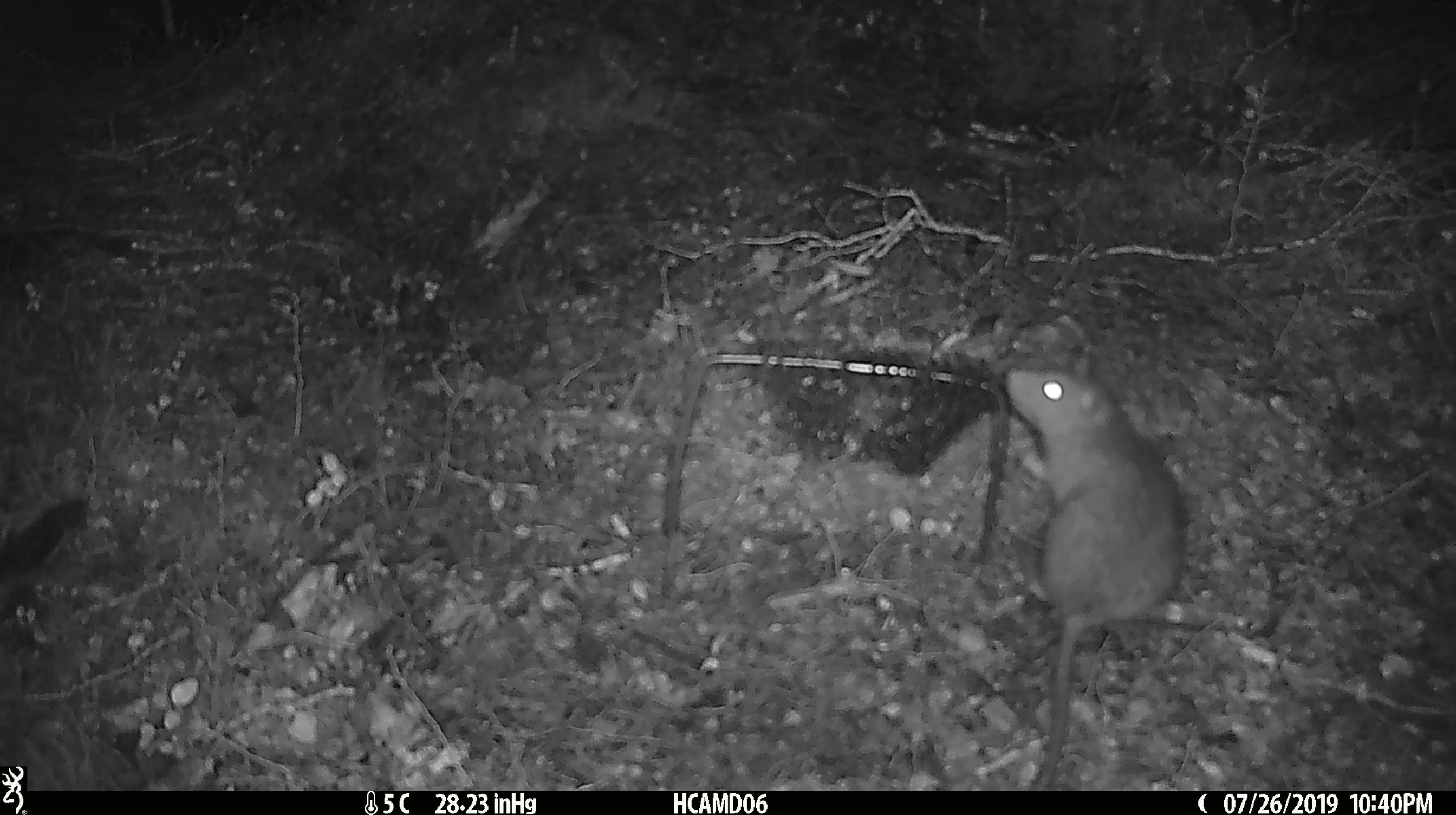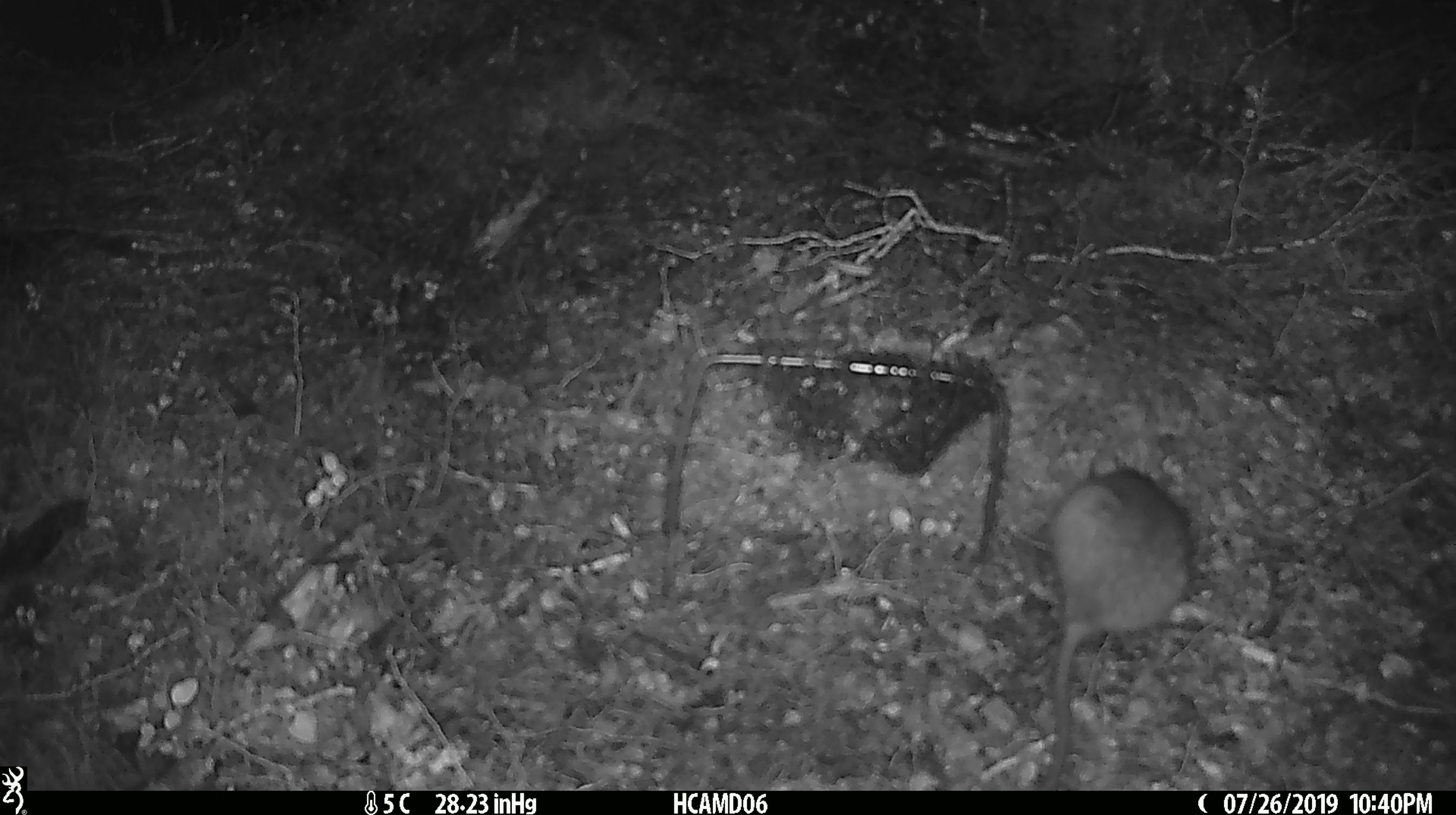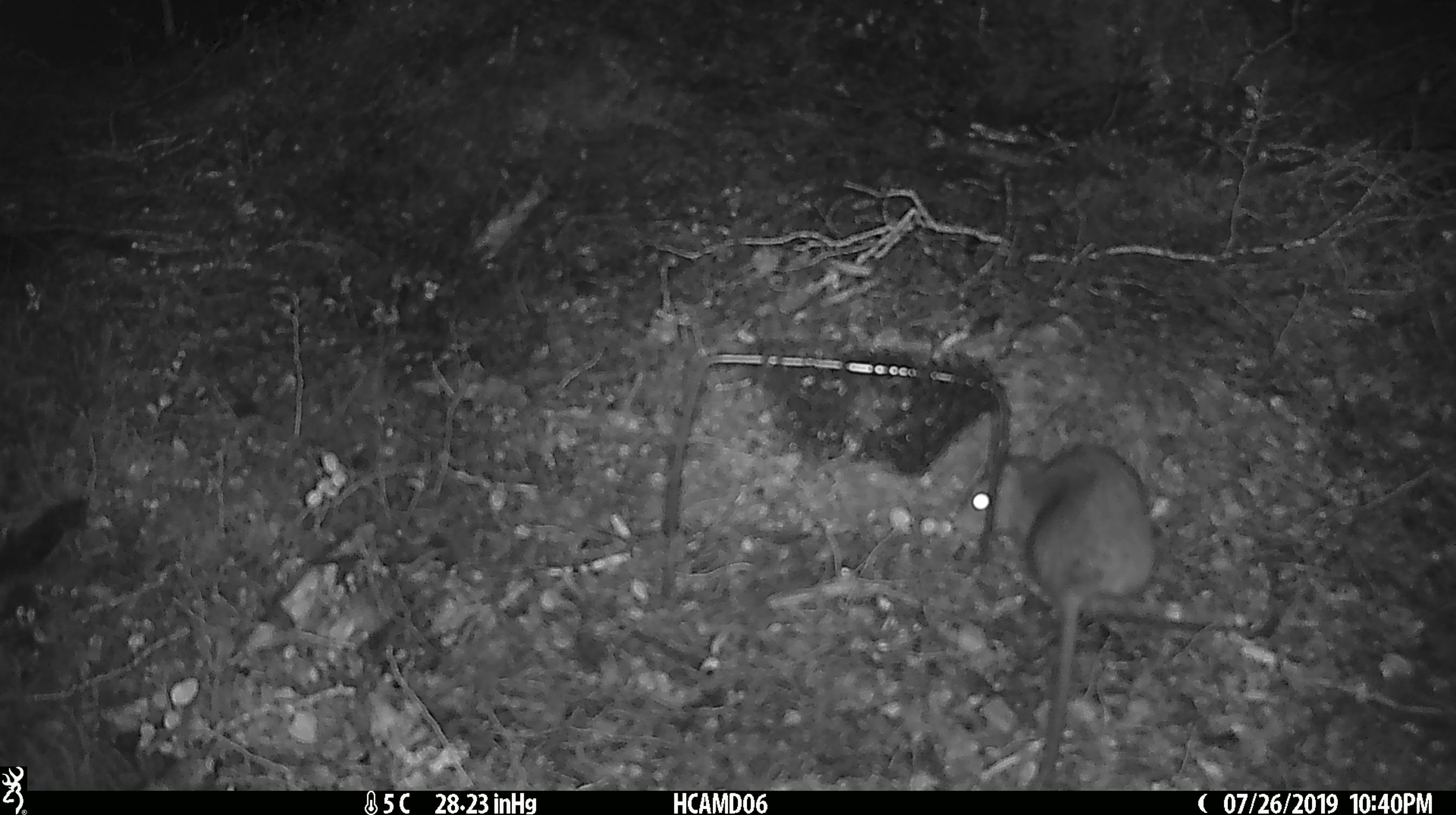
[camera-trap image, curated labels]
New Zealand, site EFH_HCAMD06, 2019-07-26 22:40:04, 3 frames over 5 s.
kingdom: Animalia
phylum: Chordata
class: Mammalia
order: Rodentia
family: Muridae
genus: Rattus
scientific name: Rattus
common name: rat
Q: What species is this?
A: Rat (Rattus).